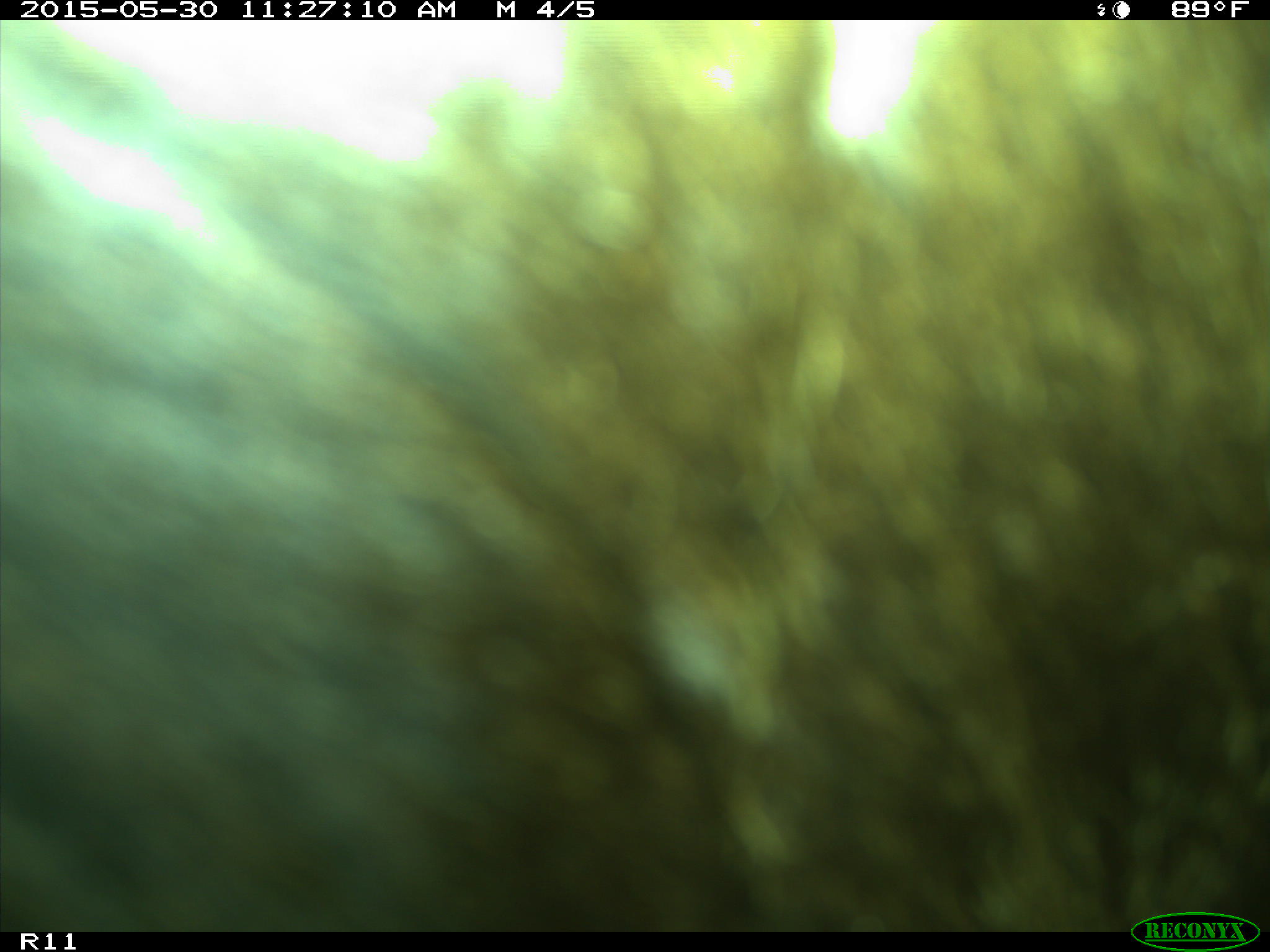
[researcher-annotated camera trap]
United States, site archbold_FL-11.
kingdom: Animalia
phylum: Chordata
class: Mammalia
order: Artiodactyla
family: Bovidae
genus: Bos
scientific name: Bos taurus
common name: domestic cow